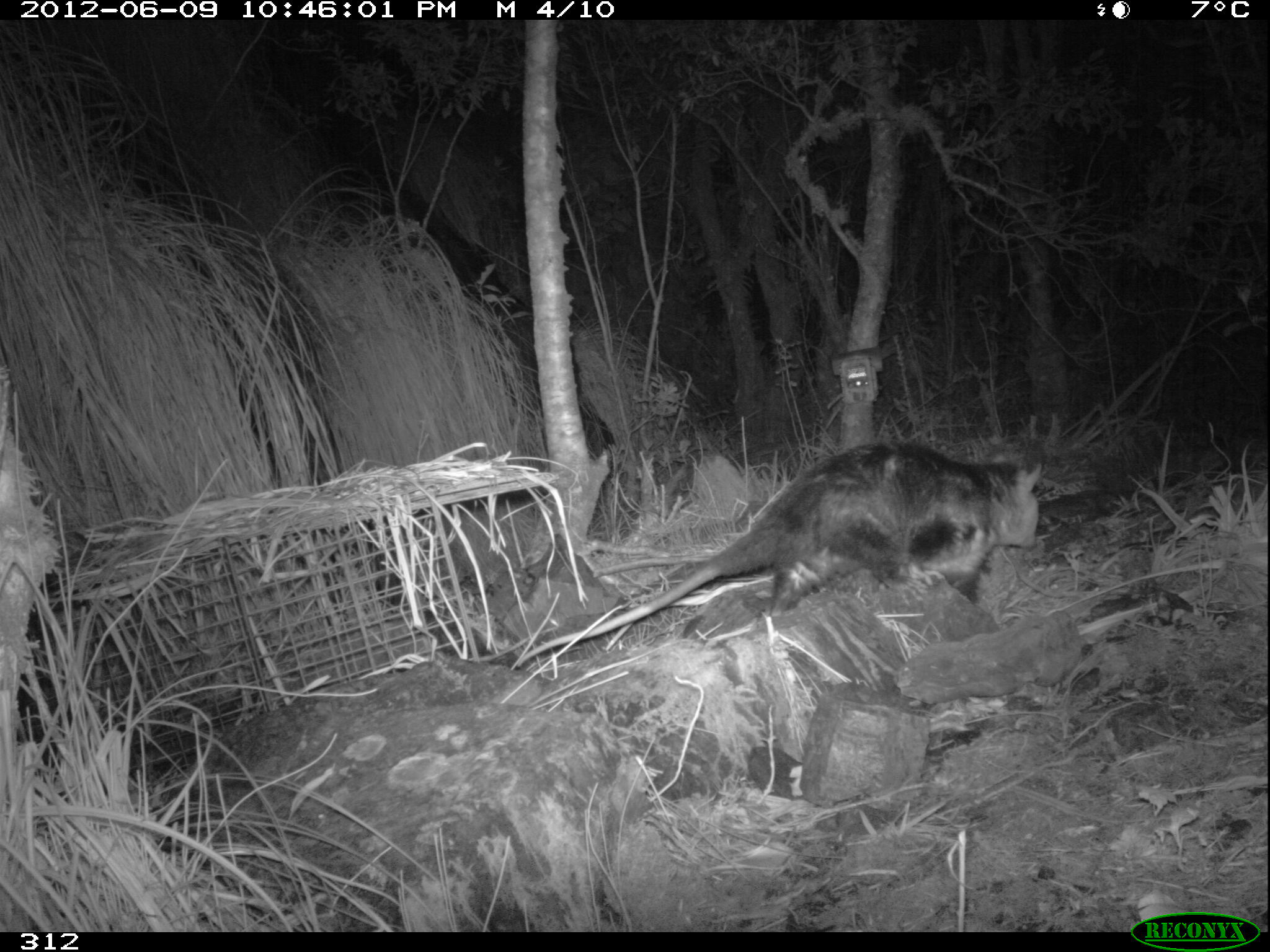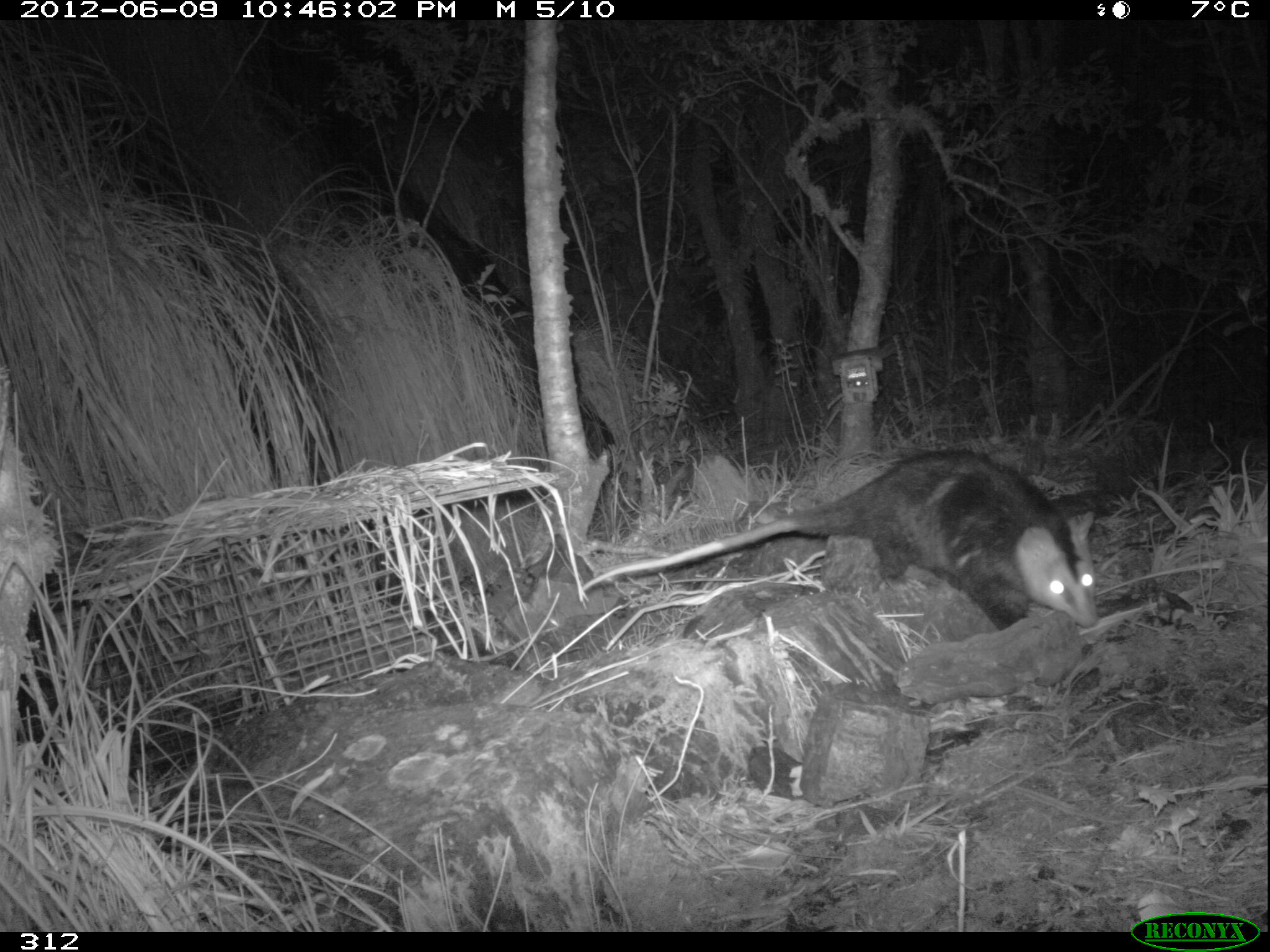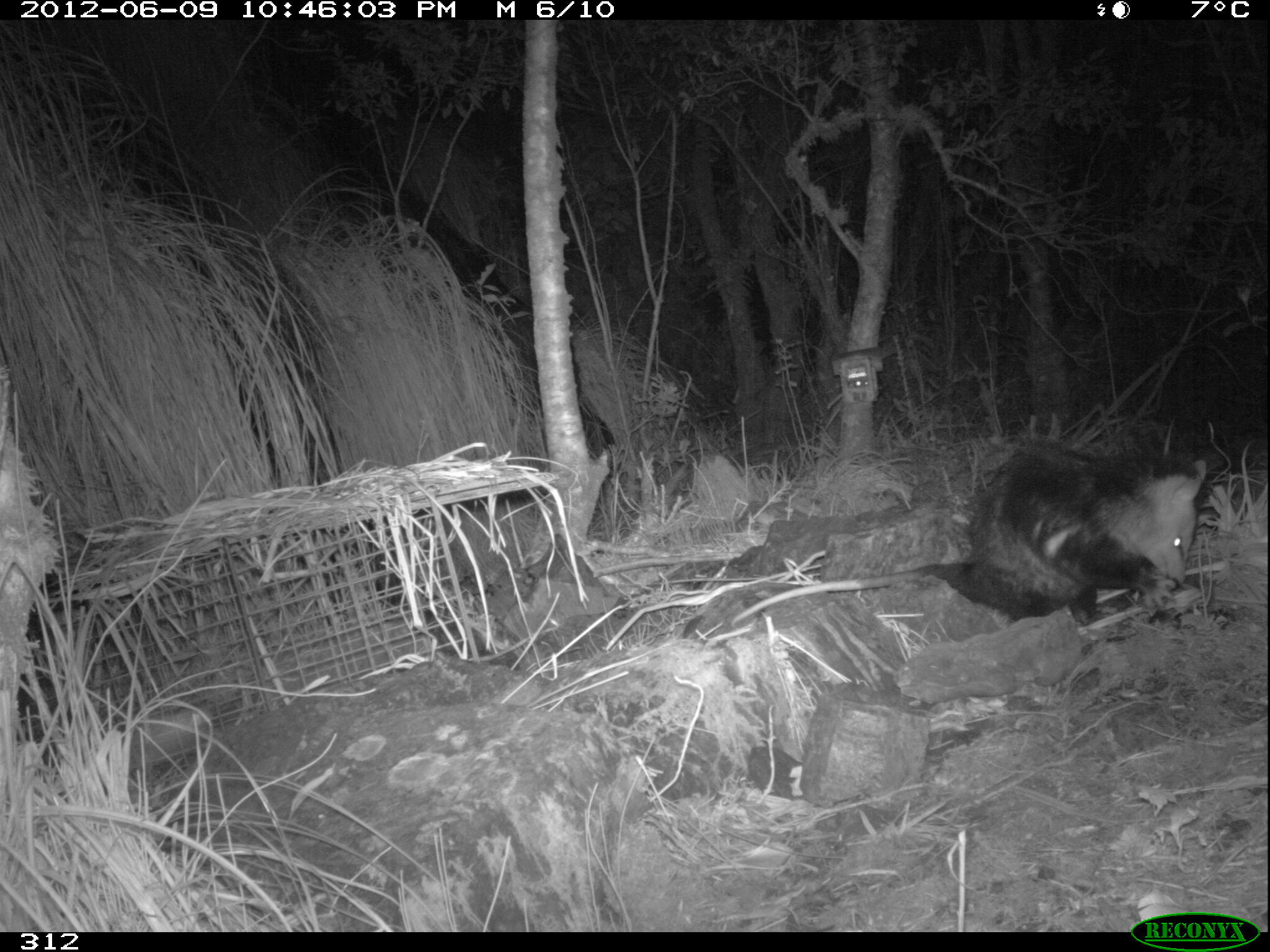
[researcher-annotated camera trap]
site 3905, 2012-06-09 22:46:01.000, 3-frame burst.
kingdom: Animalia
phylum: Chordata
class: Mammalia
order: Didelphimorphia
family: Didelphidae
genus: Didelphis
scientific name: Didelphis pernigra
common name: andean white-eared opossum